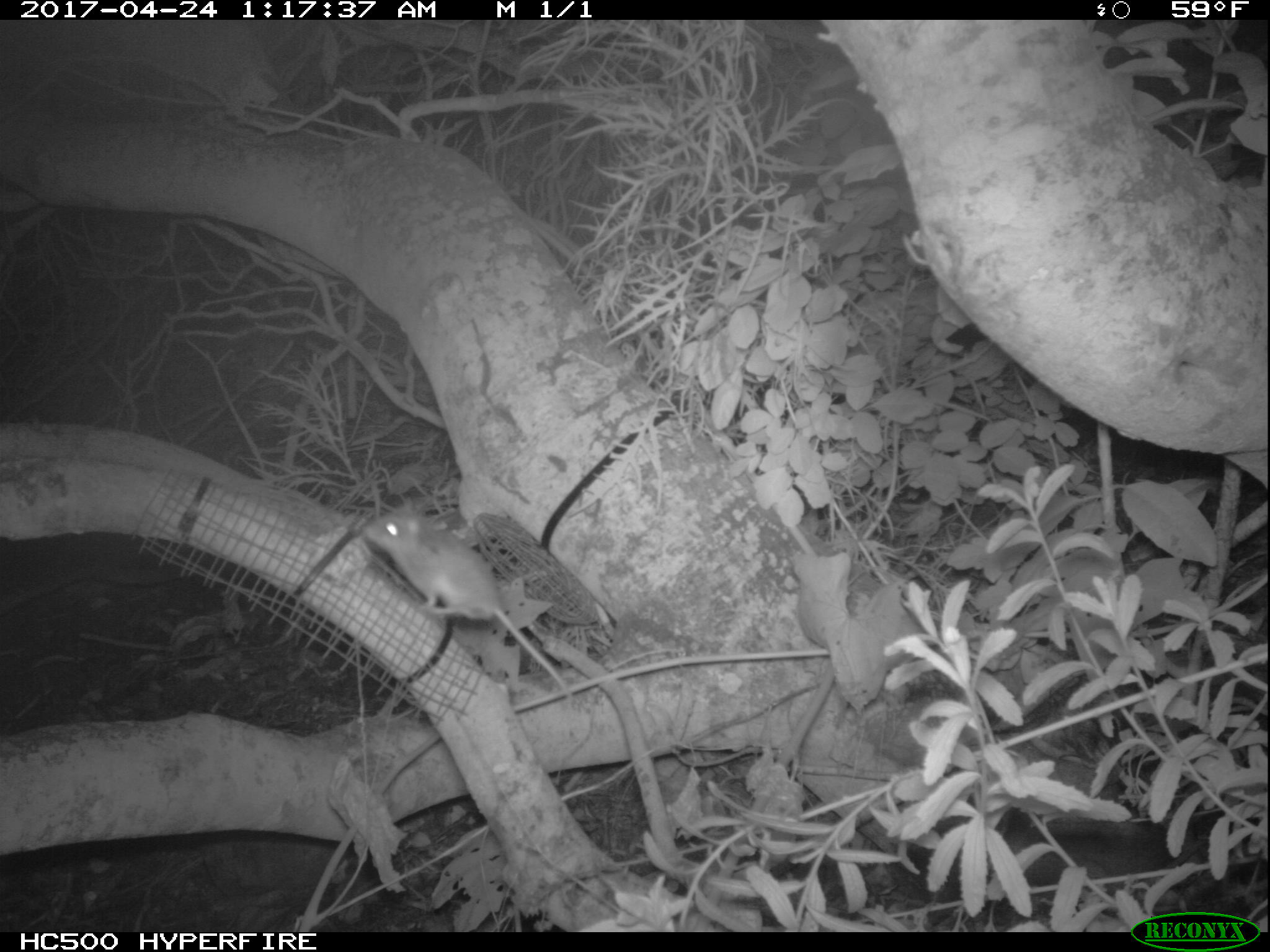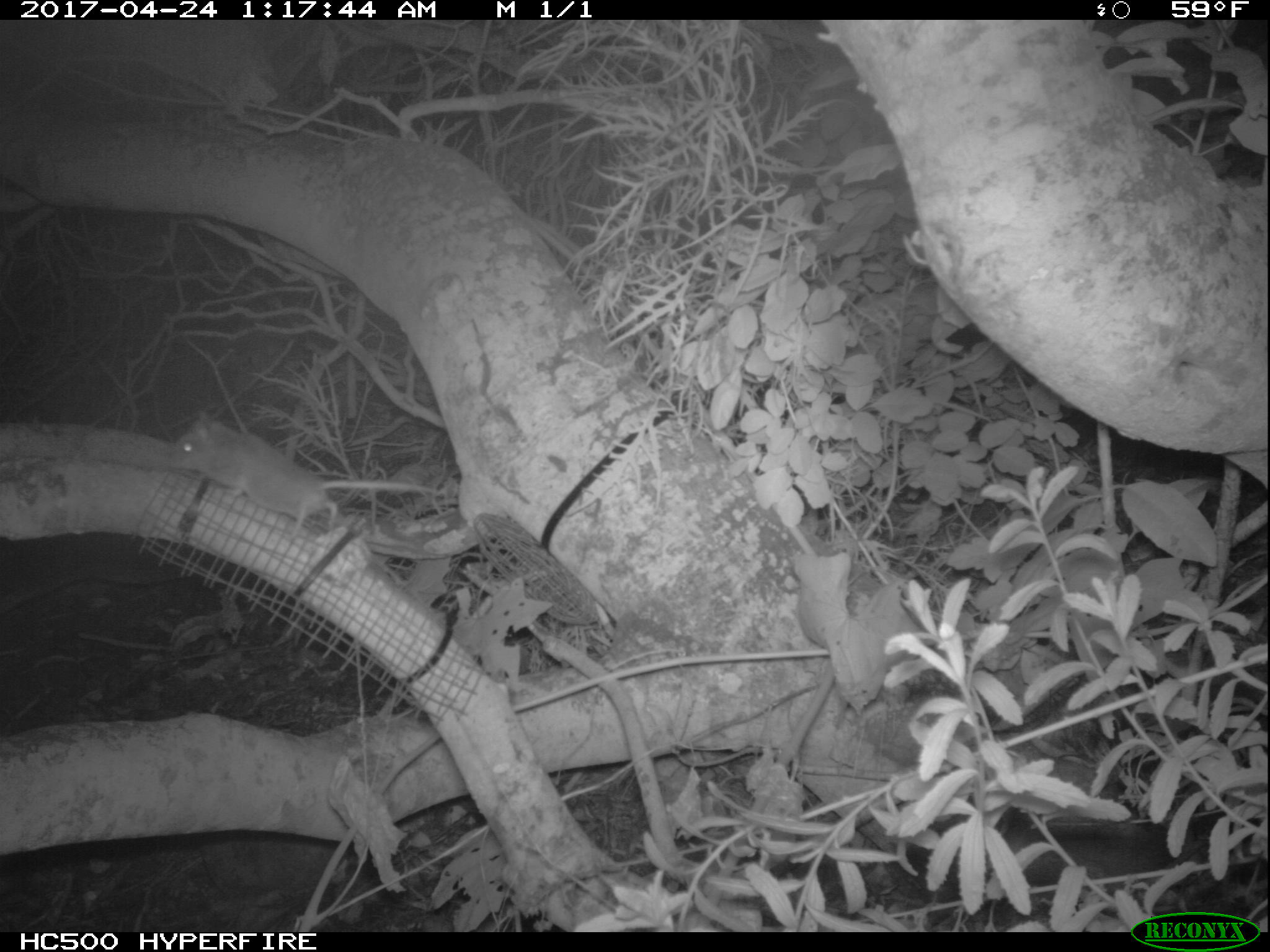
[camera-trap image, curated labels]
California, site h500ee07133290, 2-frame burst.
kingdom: Animalia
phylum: Chordata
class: Mammalia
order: Rodentia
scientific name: Rodentia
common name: rodent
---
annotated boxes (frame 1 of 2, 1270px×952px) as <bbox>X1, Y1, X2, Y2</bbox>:
rodent: <bbox>363, 498, 573, 700</bbox>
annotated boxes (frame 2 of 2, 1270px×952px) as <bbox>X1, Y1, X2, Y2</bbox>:
rodent: <bbox>163, 405, 446, 536</bbox>